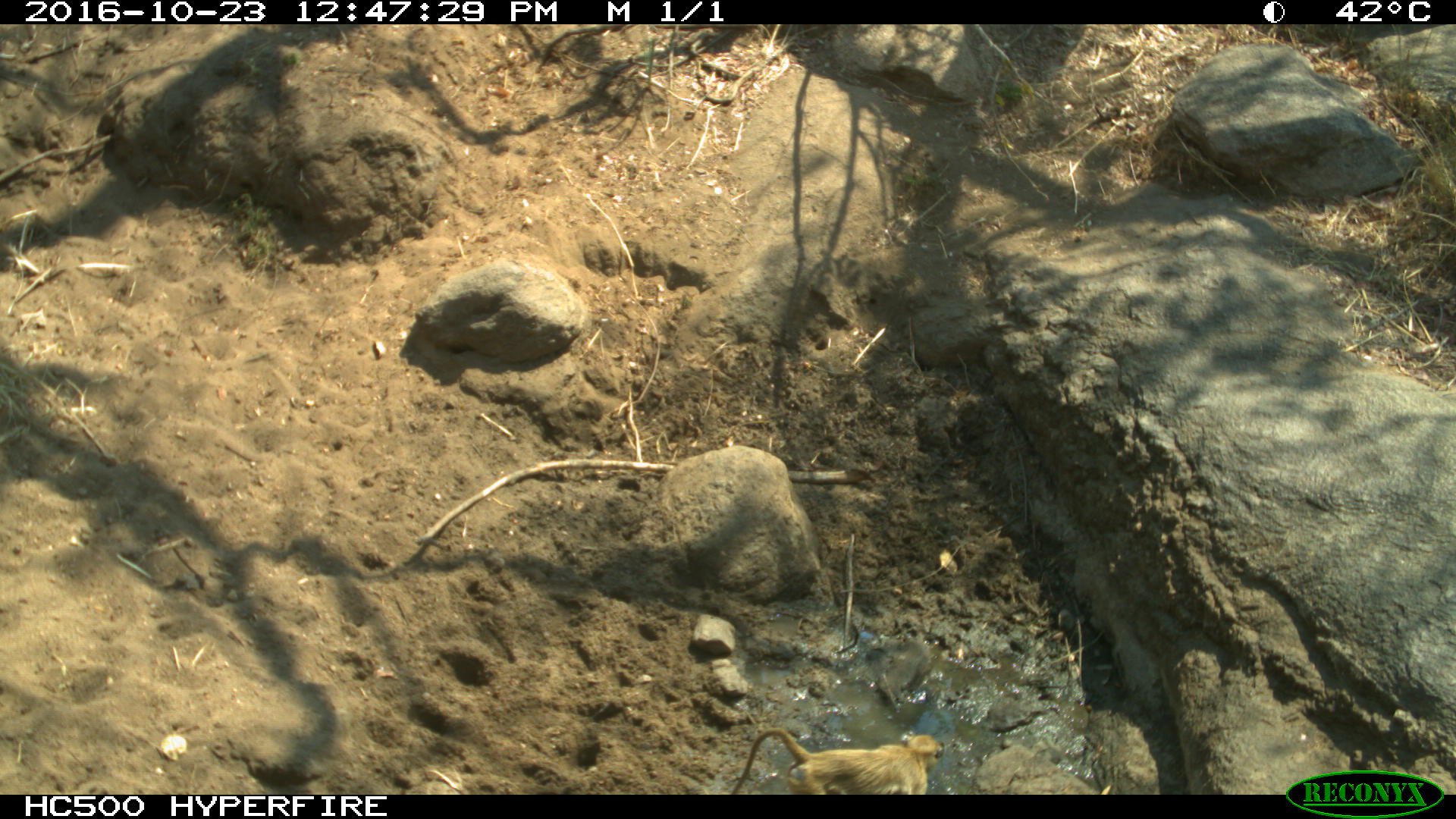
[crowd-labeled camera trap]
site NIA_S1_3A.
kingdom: Animalia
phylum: Chordata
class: Mammalia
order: Primates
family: Cercopithecidae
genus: Papio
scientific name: Papio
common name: baboon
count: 1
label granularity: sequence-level